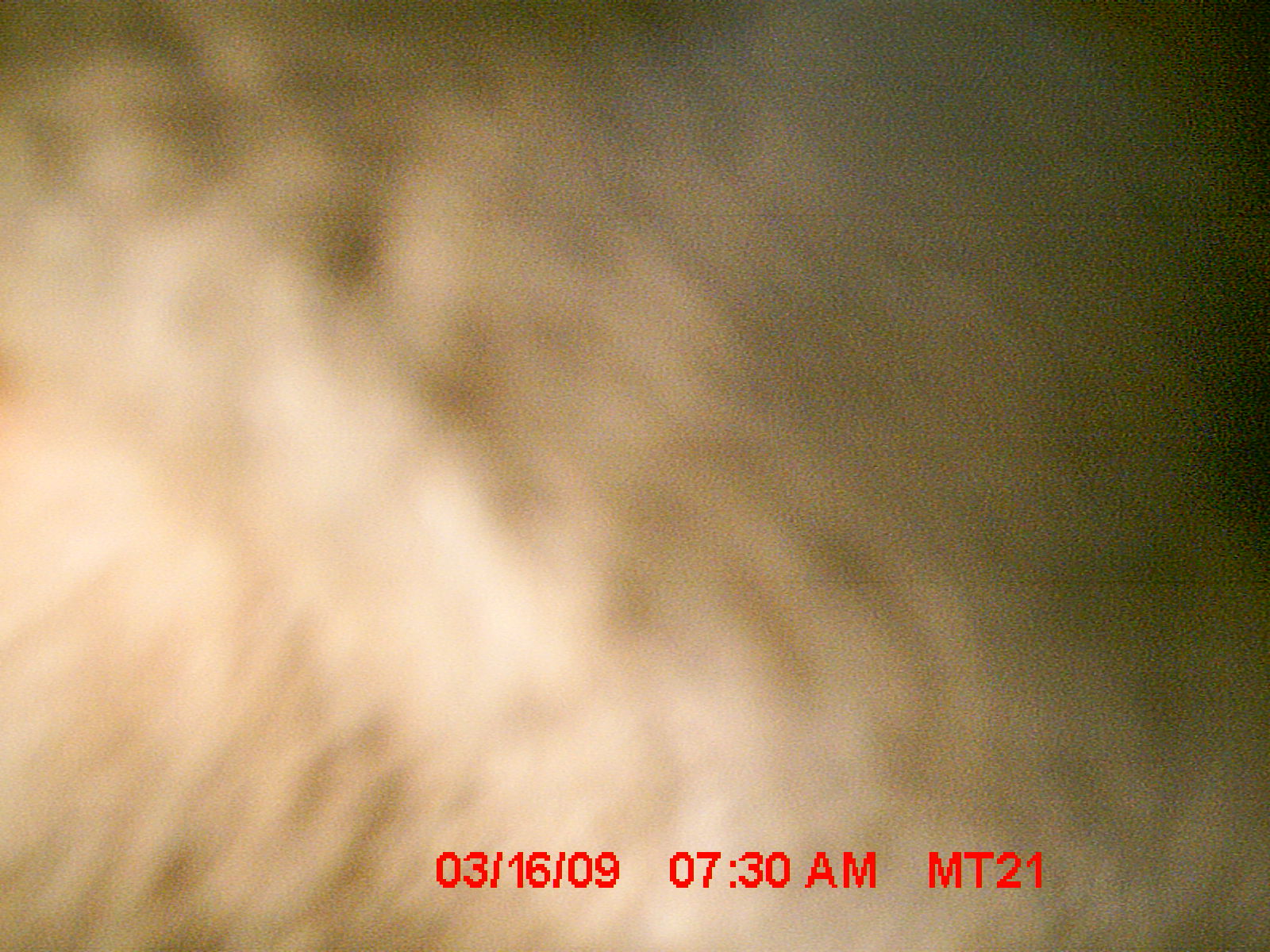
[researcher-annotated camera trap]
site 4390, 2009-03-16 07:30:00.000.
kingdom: Animalia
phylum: Chordata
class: Mammalia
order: Carnivora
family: Eupleridae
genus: Cryptoprocta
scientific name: Cryptoprocta ferox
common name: fossa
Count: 1.